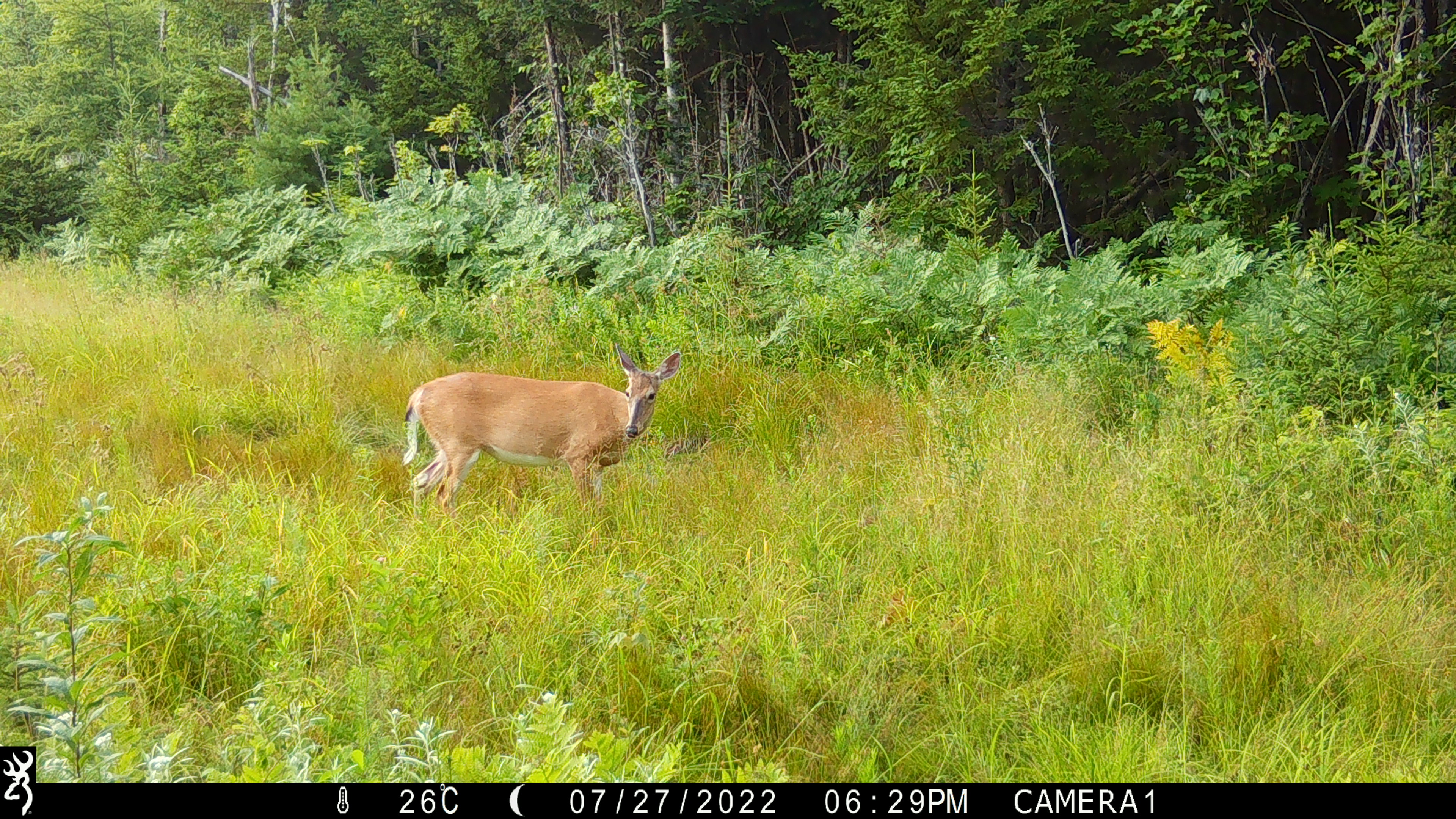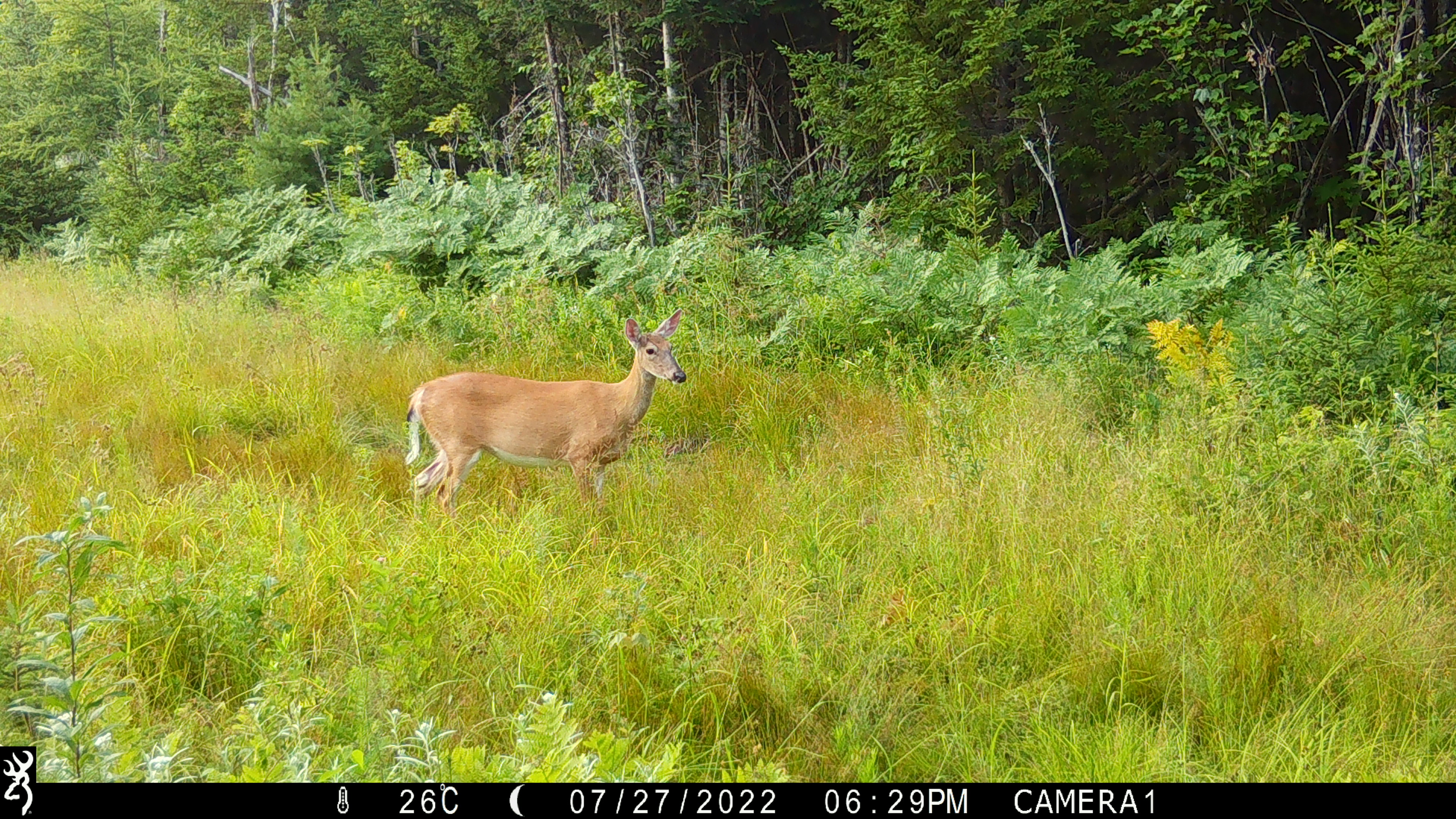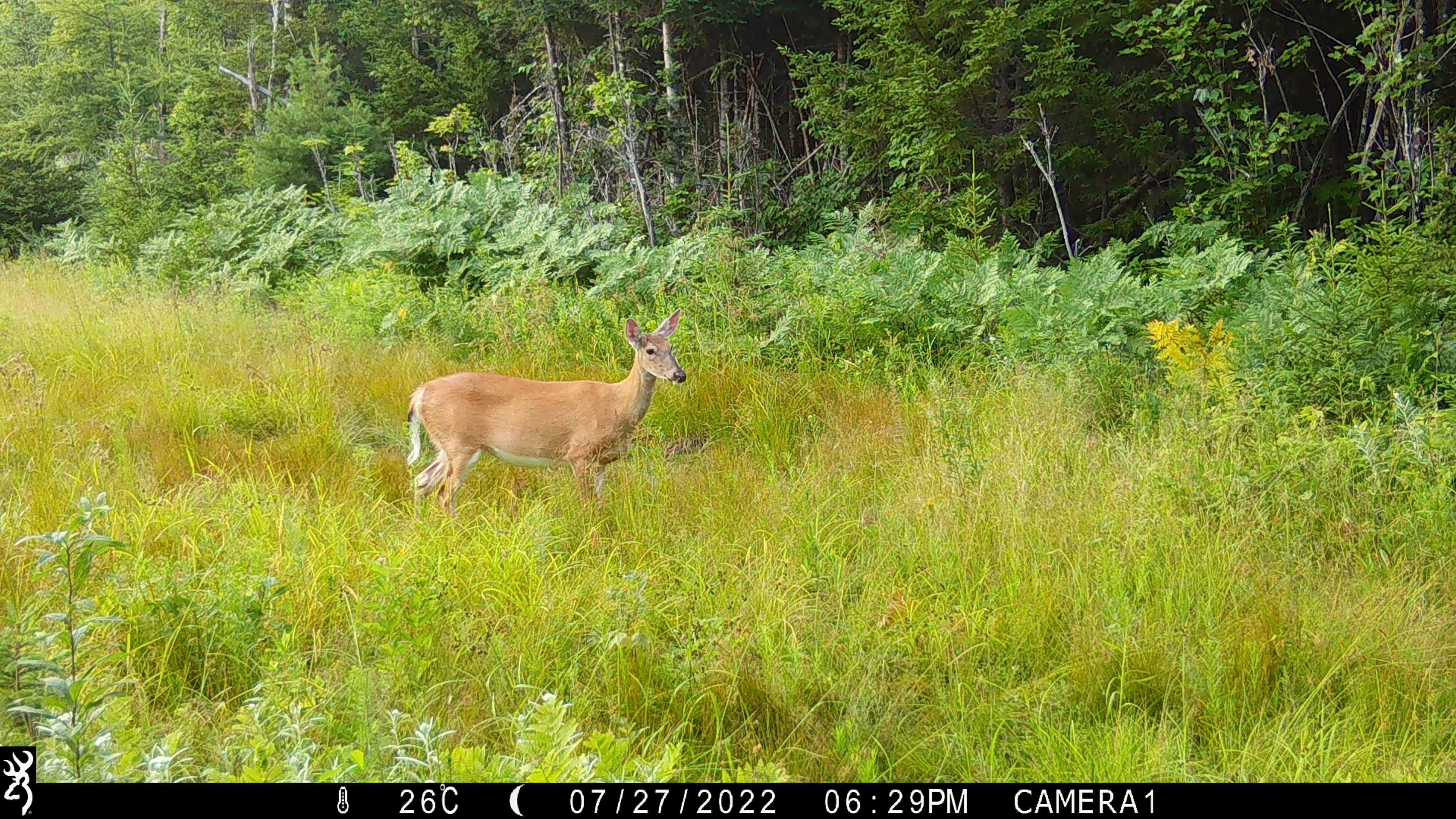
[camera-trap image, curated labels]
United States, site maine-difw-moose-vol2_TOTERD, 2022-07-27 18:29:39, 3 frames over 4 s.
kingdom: Animalia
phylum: Chordata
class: Mammalia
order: Artiodactyla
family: Cervidae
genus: Odocoileus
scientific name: Odocoileus virginianus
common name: white-tailed deer